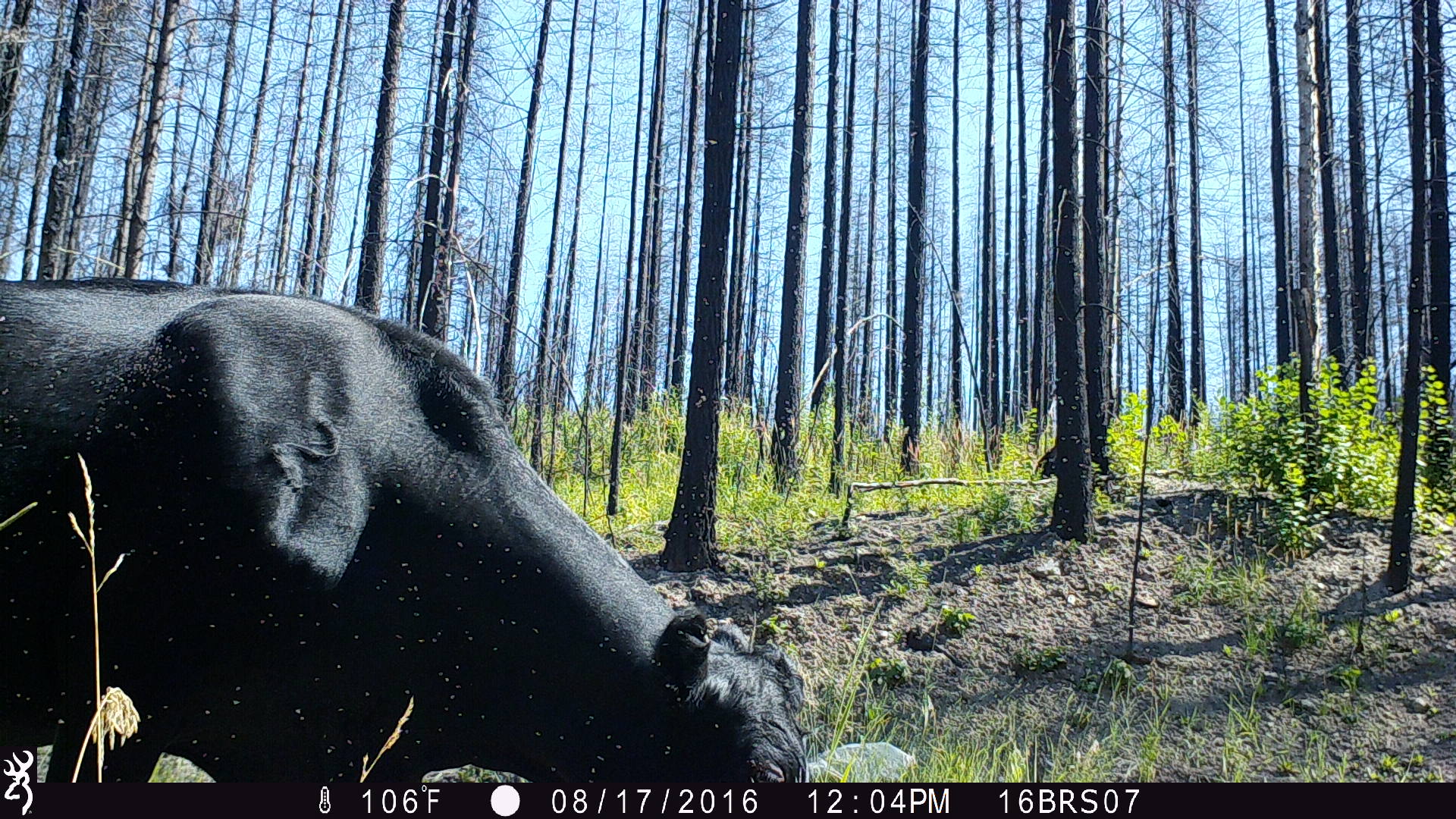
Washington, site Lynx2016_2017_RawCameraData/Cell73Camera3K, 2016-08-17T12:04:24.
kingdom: Animalia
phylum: Chordata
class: Mammalia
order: Artiodactyla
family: Bovidae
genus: Bos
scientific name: Bos taurus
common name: domestic cattle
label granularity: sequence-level